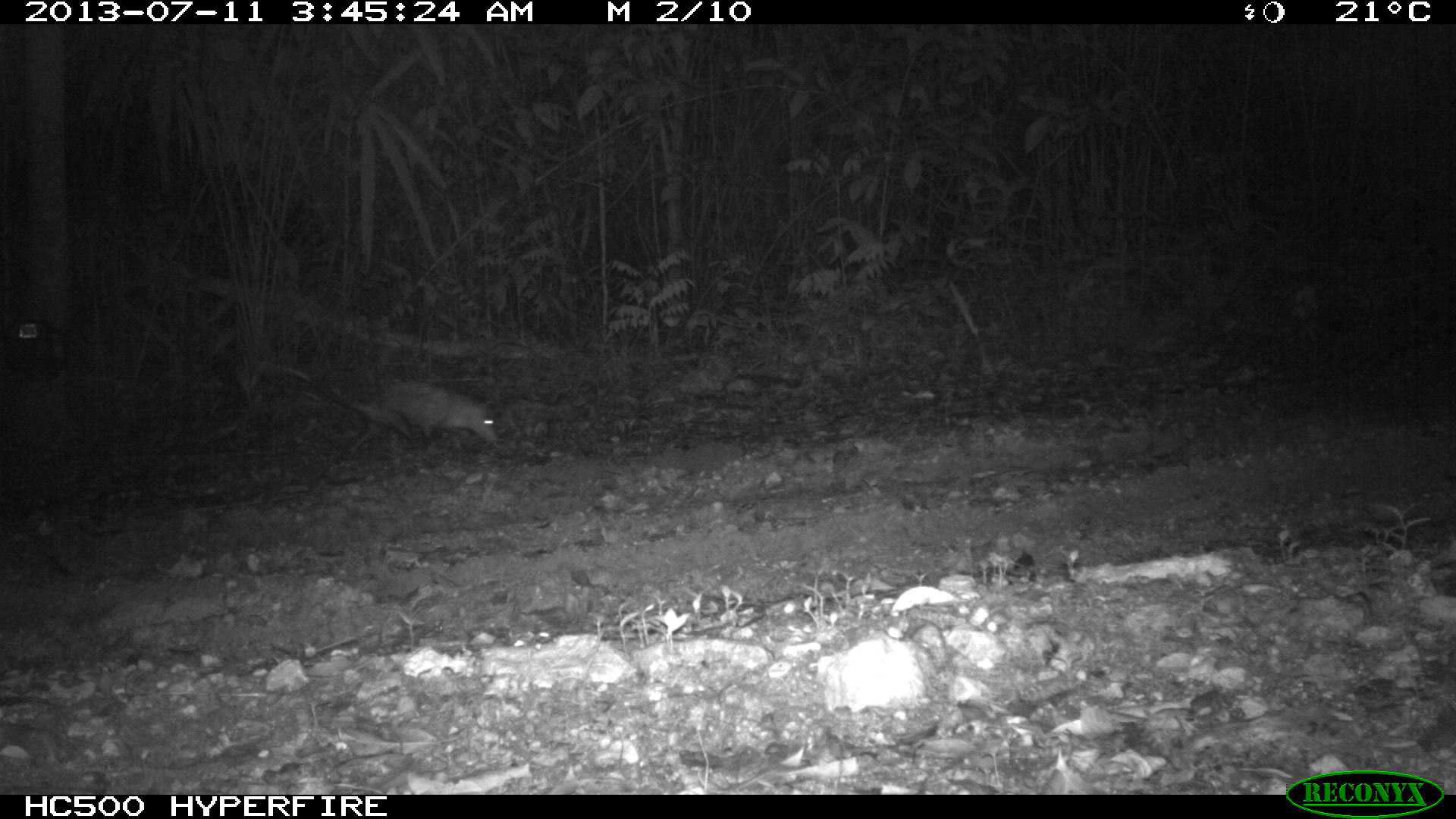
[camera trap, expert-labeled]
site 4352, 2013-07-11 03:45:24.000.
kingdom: Animalia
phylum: Chordata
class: Mammalia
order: Didelphimorphia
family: Didelphidae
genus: Didelphis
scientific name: Didelphis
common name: american opossums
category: didelphis sp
Didelphis sp (american opossums) (Didelphis), count 1.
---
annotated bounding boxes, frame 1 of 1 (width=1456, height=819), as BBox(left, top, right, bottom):
didelphis sp: BBox(255, 360, 499, 456)